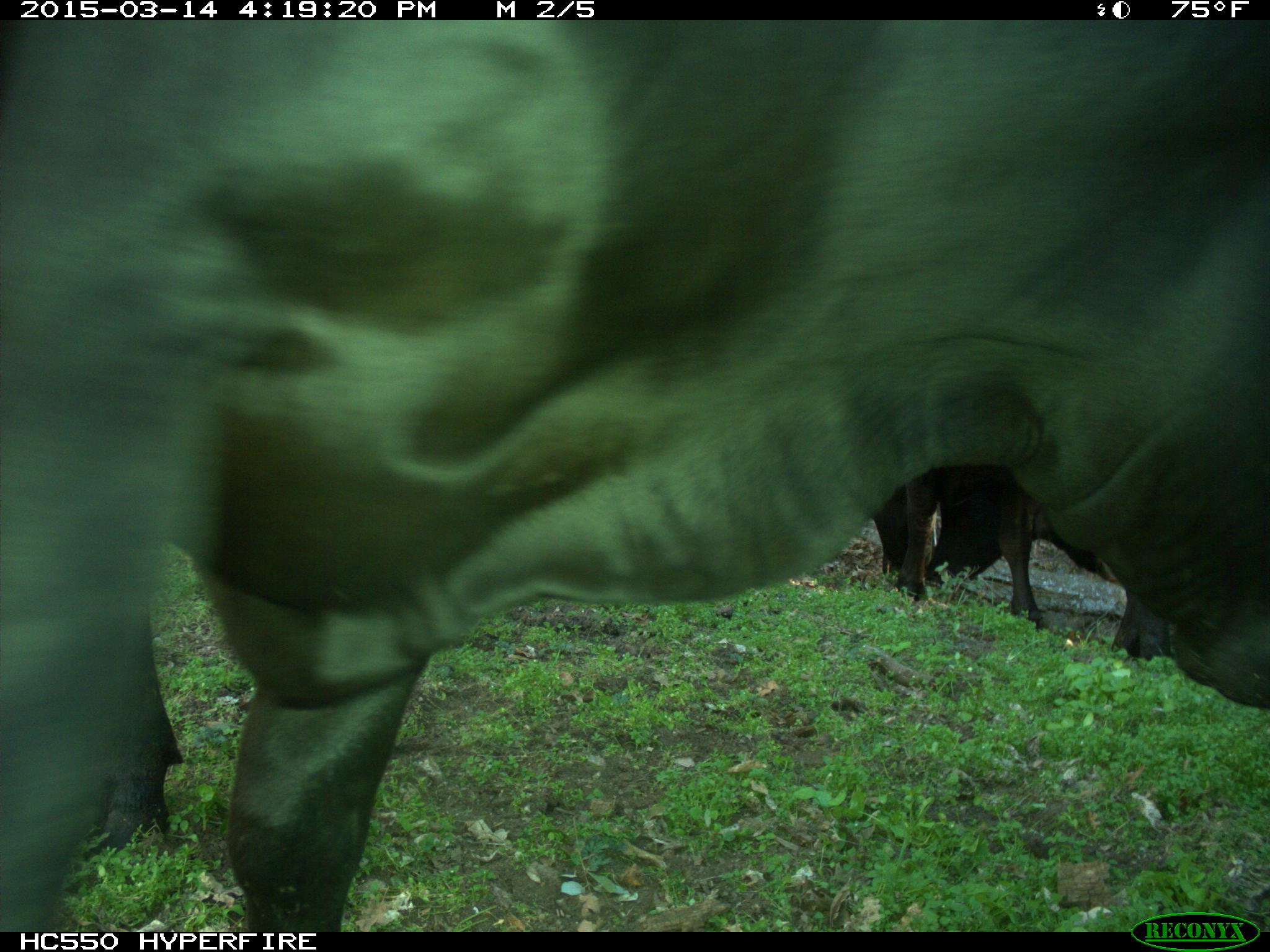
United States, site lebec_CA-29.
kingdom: Animalia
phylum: Chordata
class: Mammalia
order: Artiodactyla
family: Bovidae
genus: Bos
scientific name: Bos taurus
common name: domestic cow